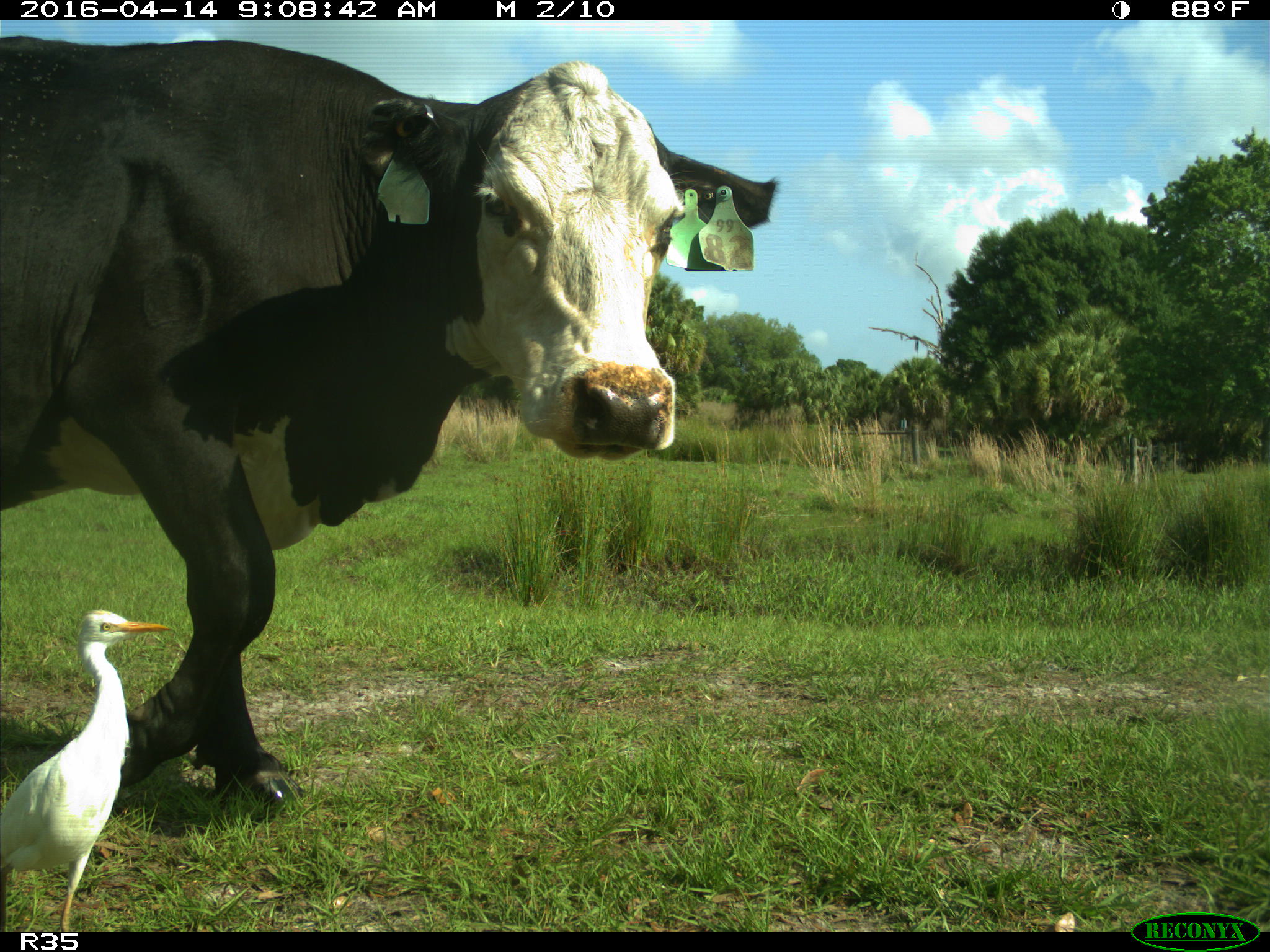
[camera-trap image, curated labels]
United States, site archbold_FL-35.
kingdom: Animalia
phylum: Chordata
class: Mammalia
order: Artiodactyla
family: Bovidae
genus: Bos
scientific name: Bos taurus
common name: domestic cow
Bos taurus (domestic cow).